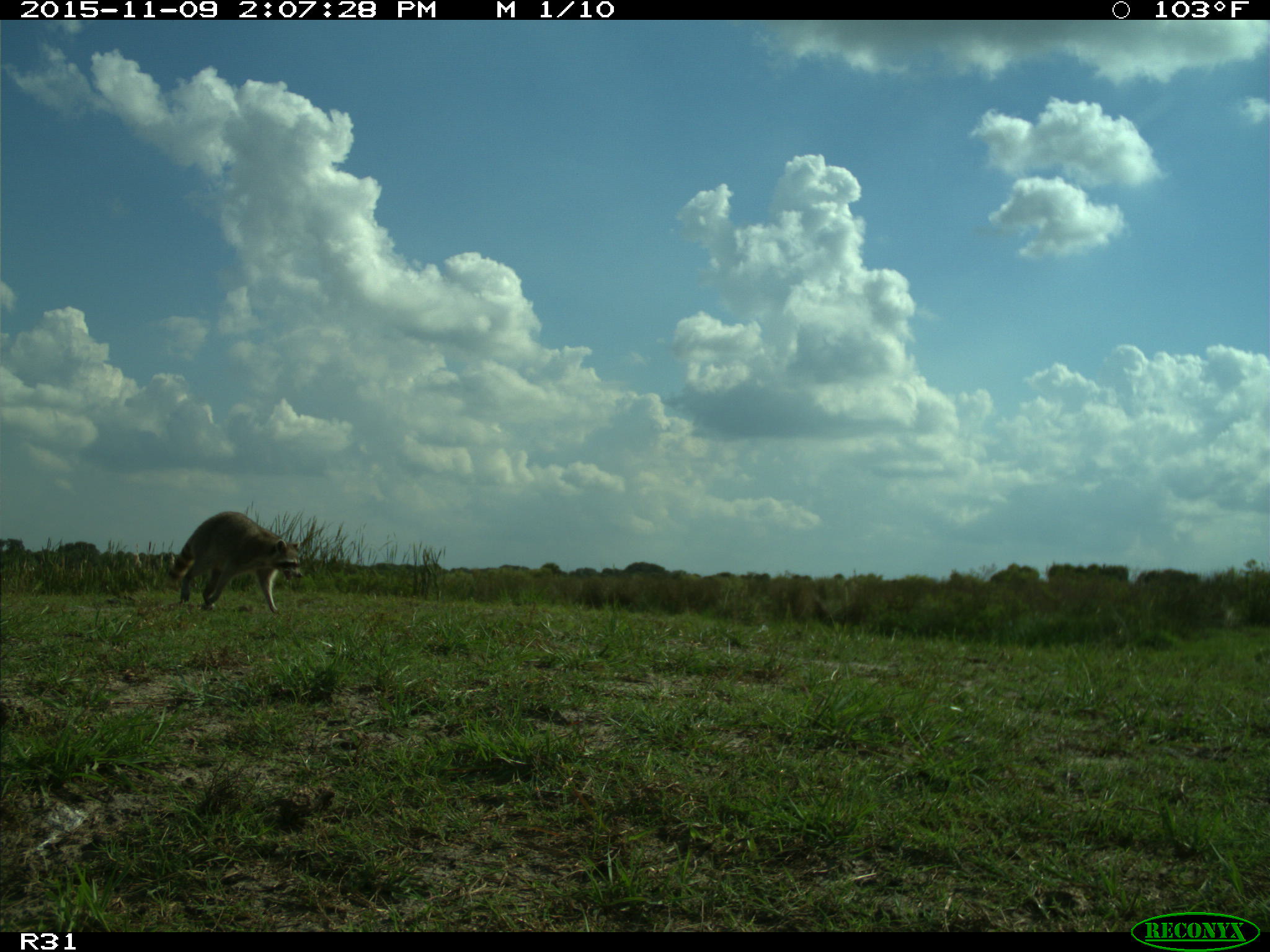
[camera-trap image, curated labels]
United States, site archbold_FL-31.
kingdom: Animalia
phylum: Chordata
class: Mammalia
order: Carnivora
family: Procyonidae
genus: Procyon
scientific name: Procyon lotor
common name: common raccoon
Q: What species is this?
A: Procyon lotor (common raccoon).